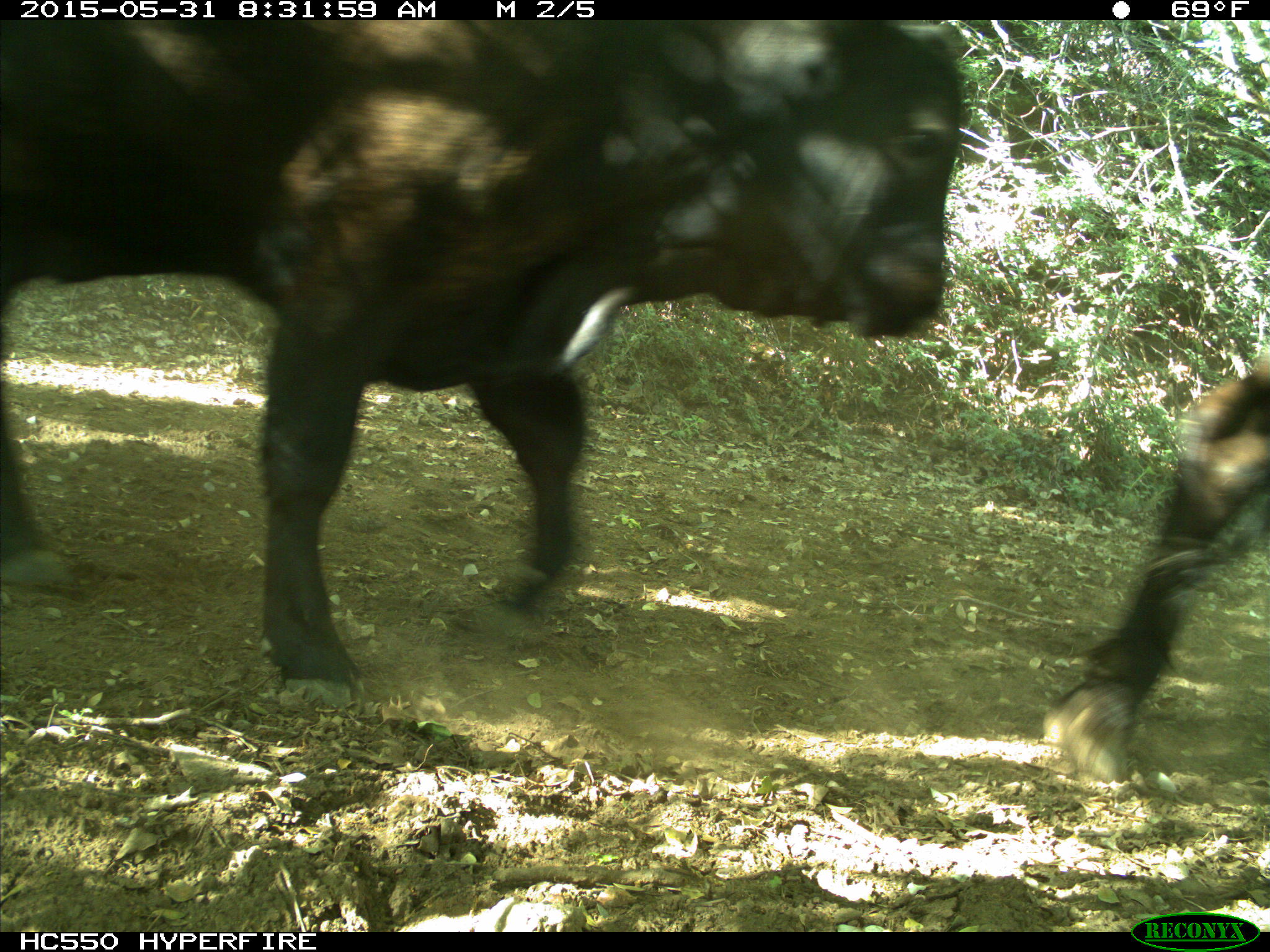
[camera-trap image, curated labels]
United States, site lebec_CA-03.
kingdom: Animalia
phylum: Chordata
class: Mammalia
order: Artiodactyla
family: Bovidae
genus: Bos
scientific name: Bos taurus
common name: domestic cow